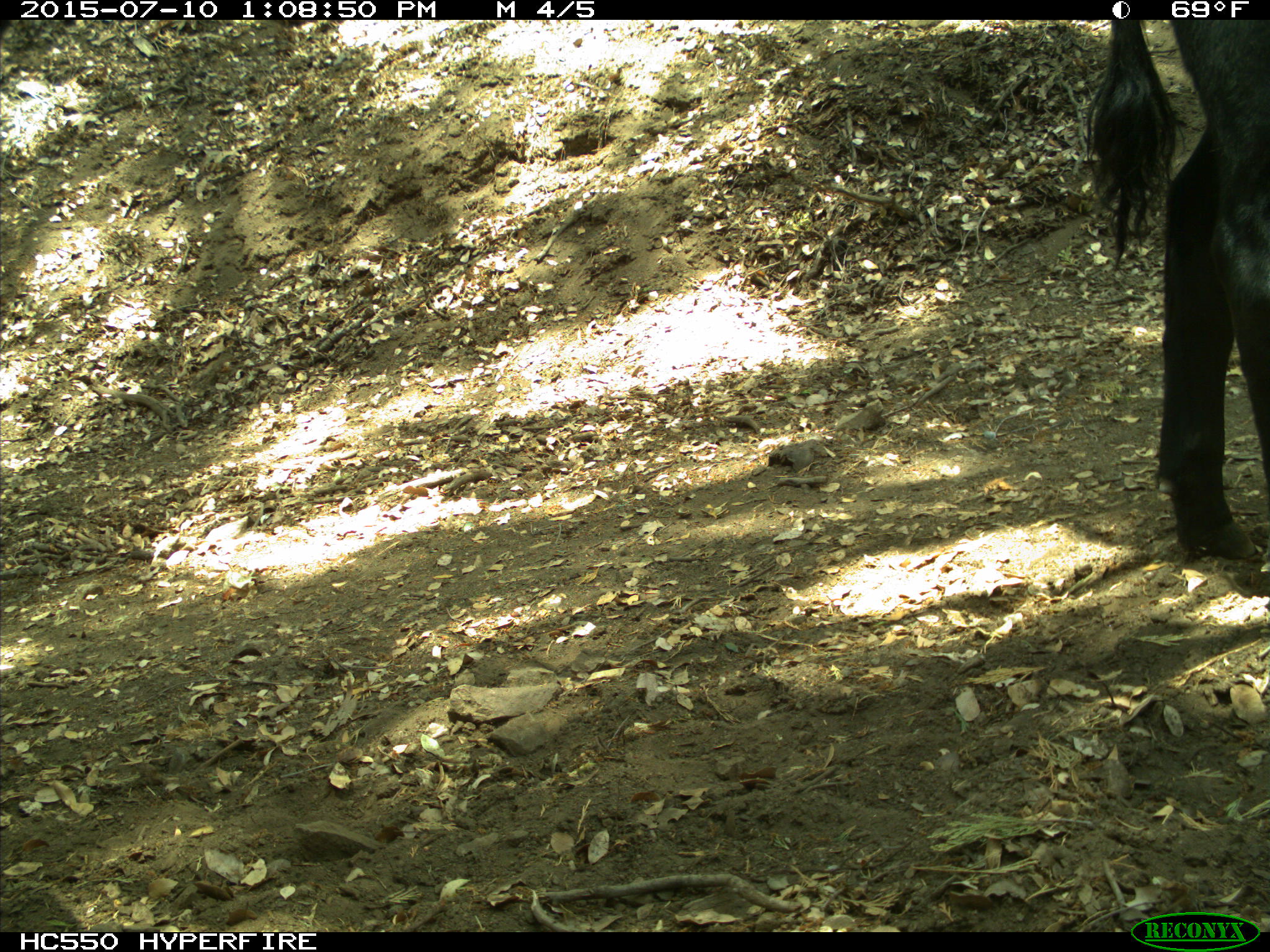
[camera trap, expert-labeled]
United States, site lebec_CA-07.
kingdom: Animalia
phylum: Chordata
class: Mammalia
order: Artiodactyla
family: Bovidae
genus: Bos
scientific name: Bos taurus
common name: domestic cow